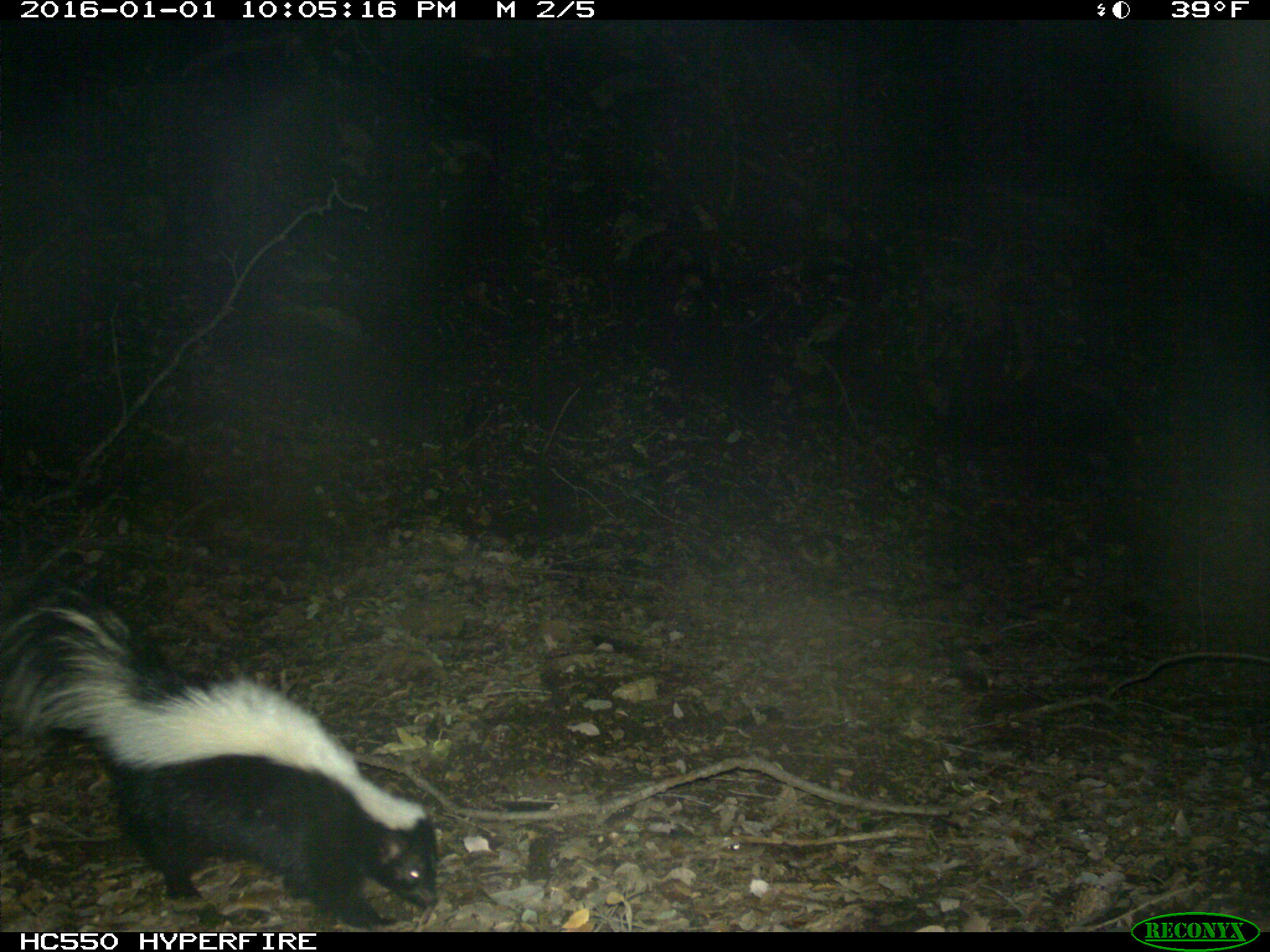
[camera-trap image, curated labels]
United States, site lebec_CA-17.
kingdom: Animalia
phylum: Chordata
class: Mammalia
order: Carnivora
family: Mephitidae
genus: Mephitis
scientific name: Mephitis mephitis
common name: striped skunk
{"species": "Mephitis mephitis (striped skunk)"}